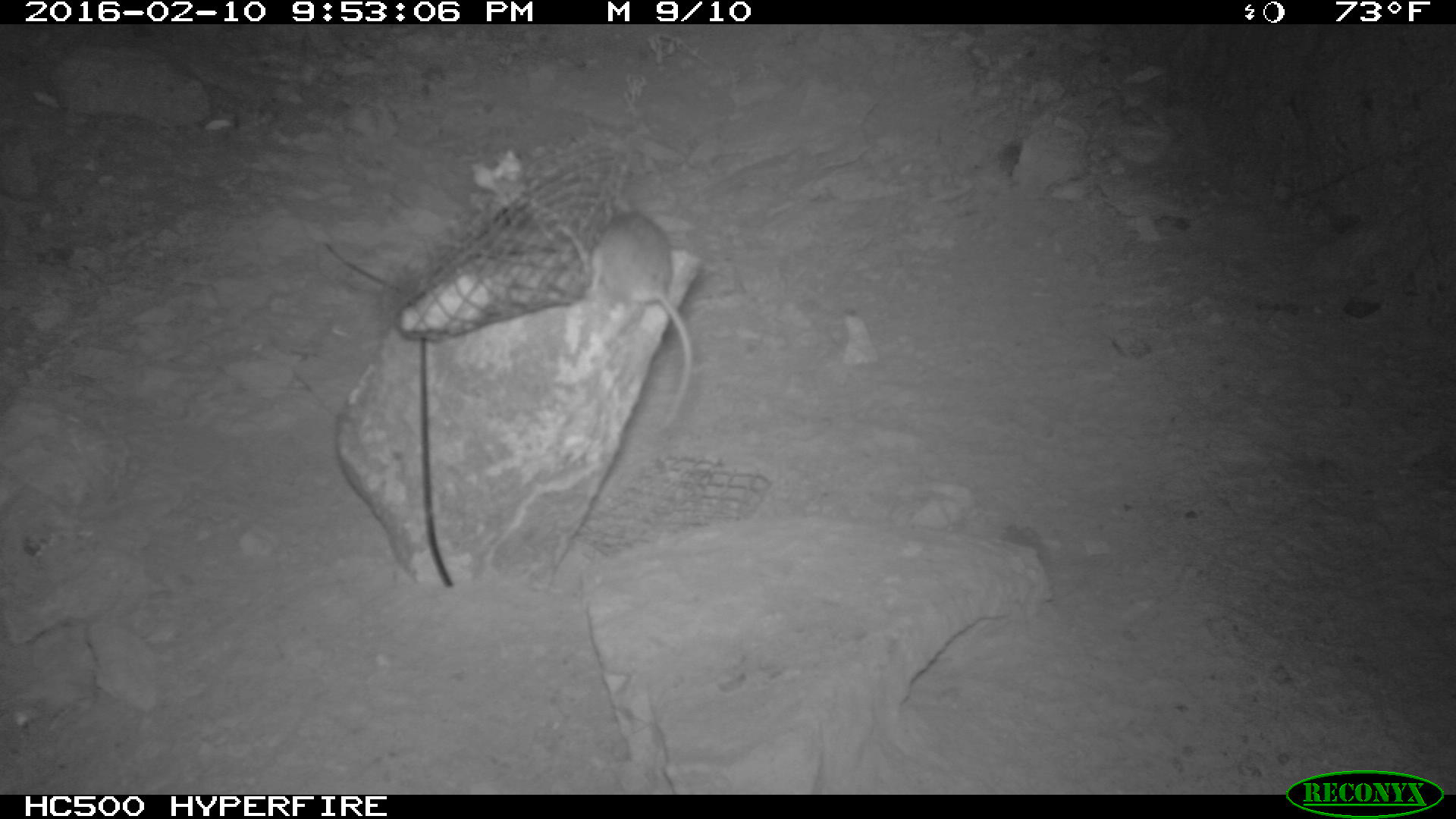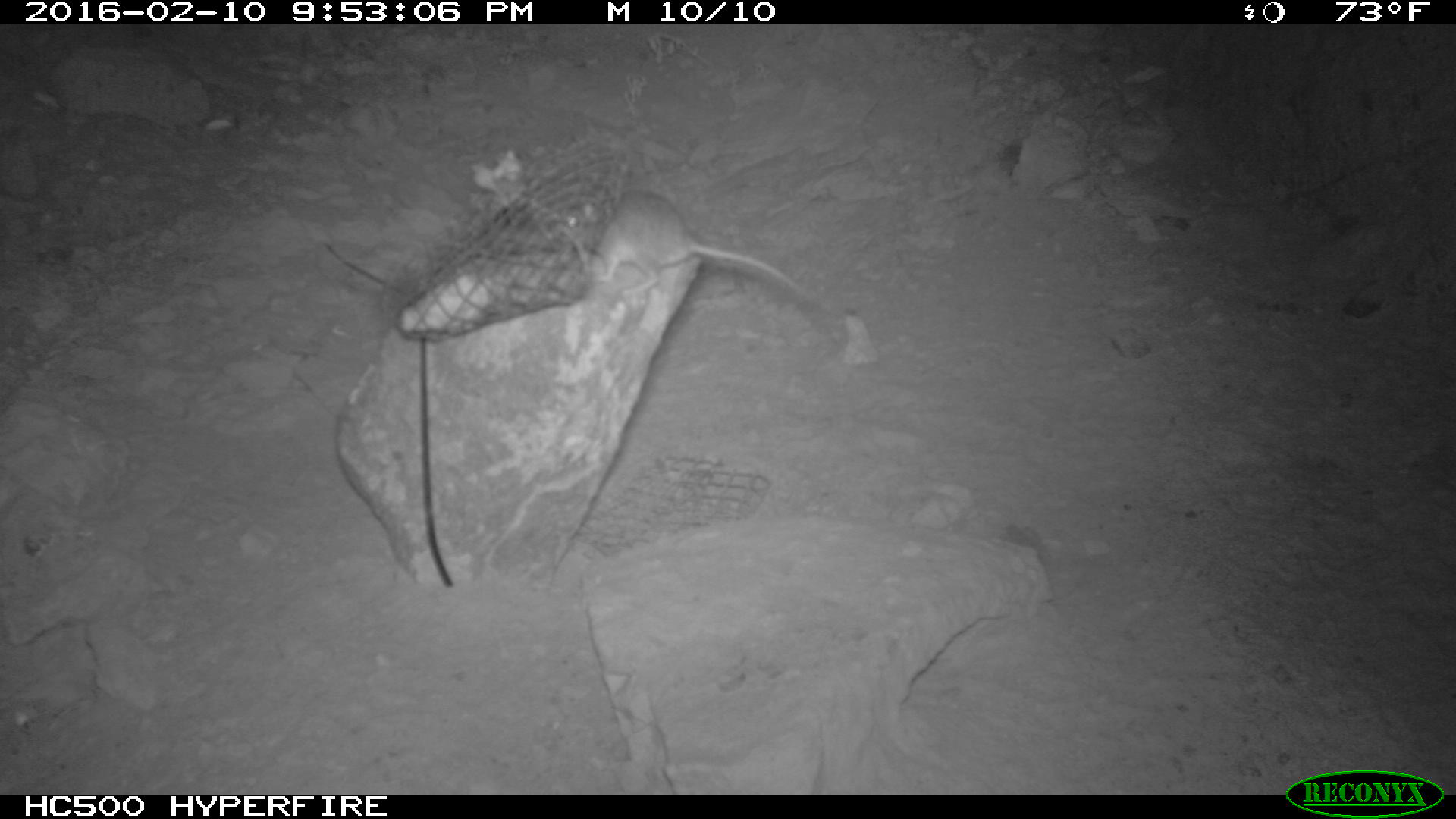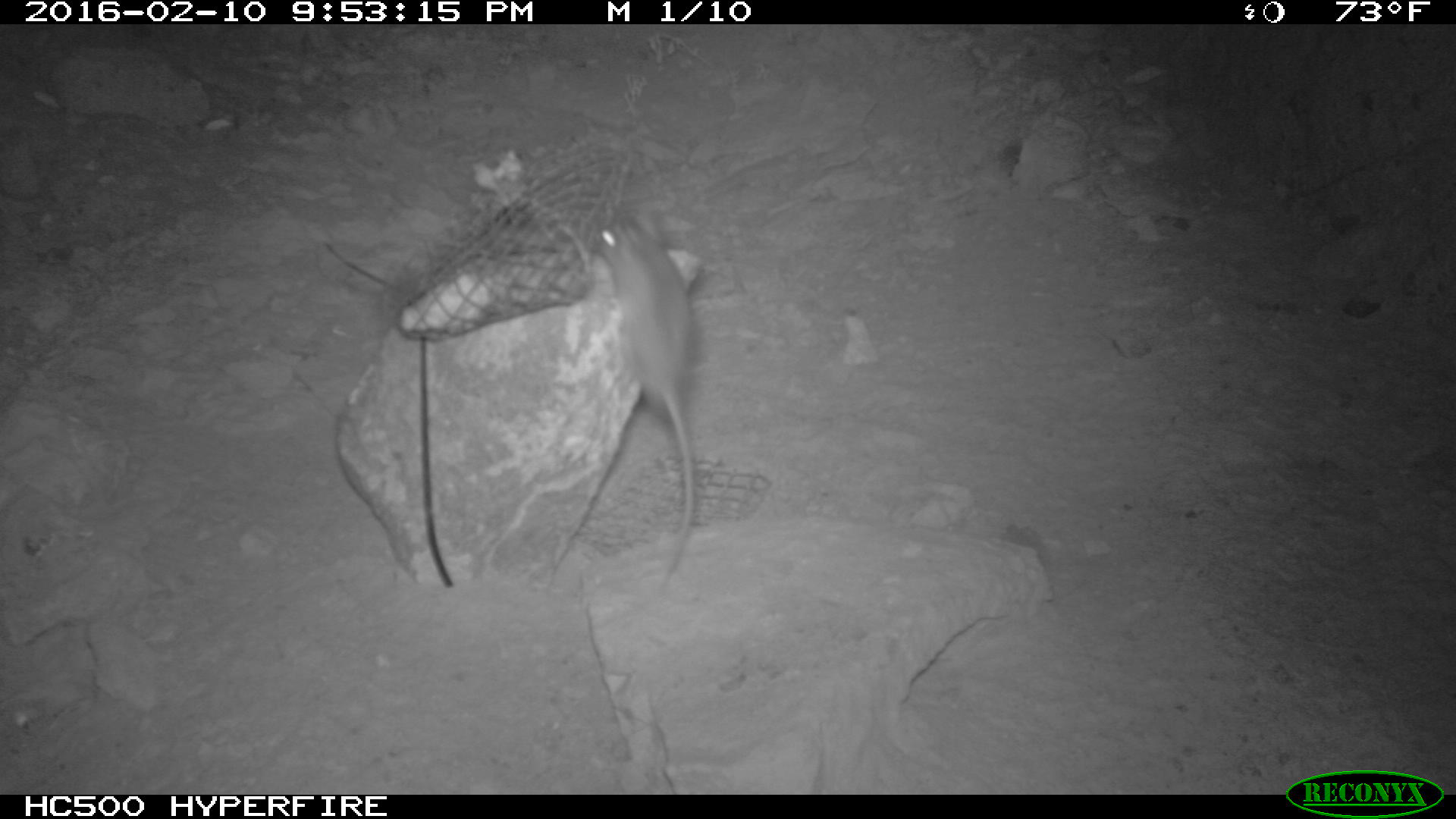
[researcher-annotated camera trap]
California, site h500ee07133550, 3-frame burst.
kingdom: Animalia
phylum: Chordata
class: Mammalia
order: Rodentia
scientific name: Rodentia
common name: rodent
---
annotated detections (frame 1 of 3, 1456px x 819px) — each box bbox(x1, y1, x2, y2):
rodent: bbox(585, 211, 697, 428)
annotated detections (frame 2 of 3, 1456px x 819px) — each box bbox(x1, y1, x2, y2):
rodent: bbox(549, 190, 809, 302)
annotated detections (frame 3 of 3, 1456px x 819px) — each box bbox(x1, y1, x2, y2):
rodent: bbox(590, 221, 701, 582)